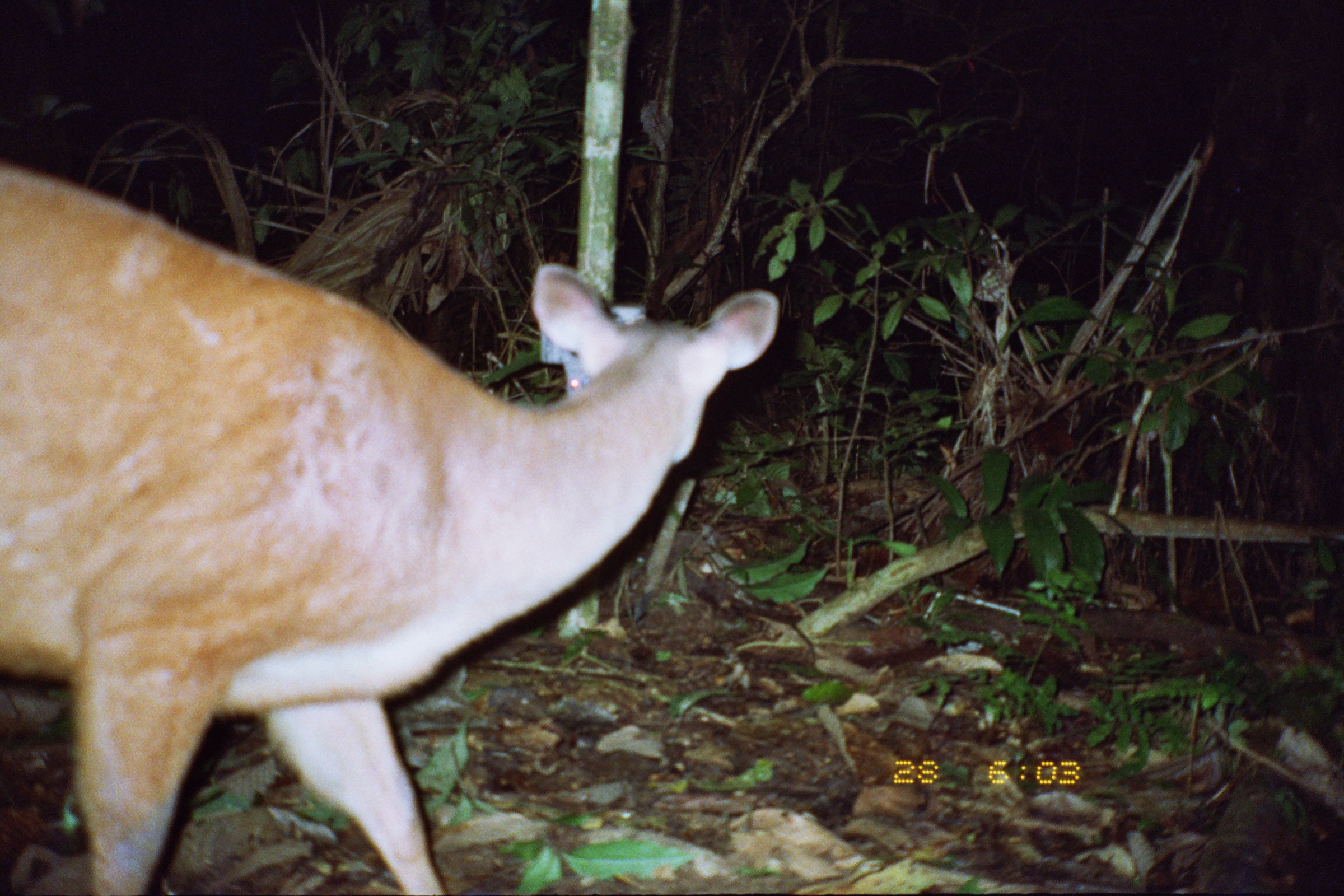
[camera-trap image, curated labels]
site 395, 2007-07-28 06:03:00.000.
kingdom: Animalia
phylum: Chordata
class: Mammalia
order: Artiodactyla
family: Cervidae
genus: Mazama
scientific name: Mazama americana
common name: red brocket